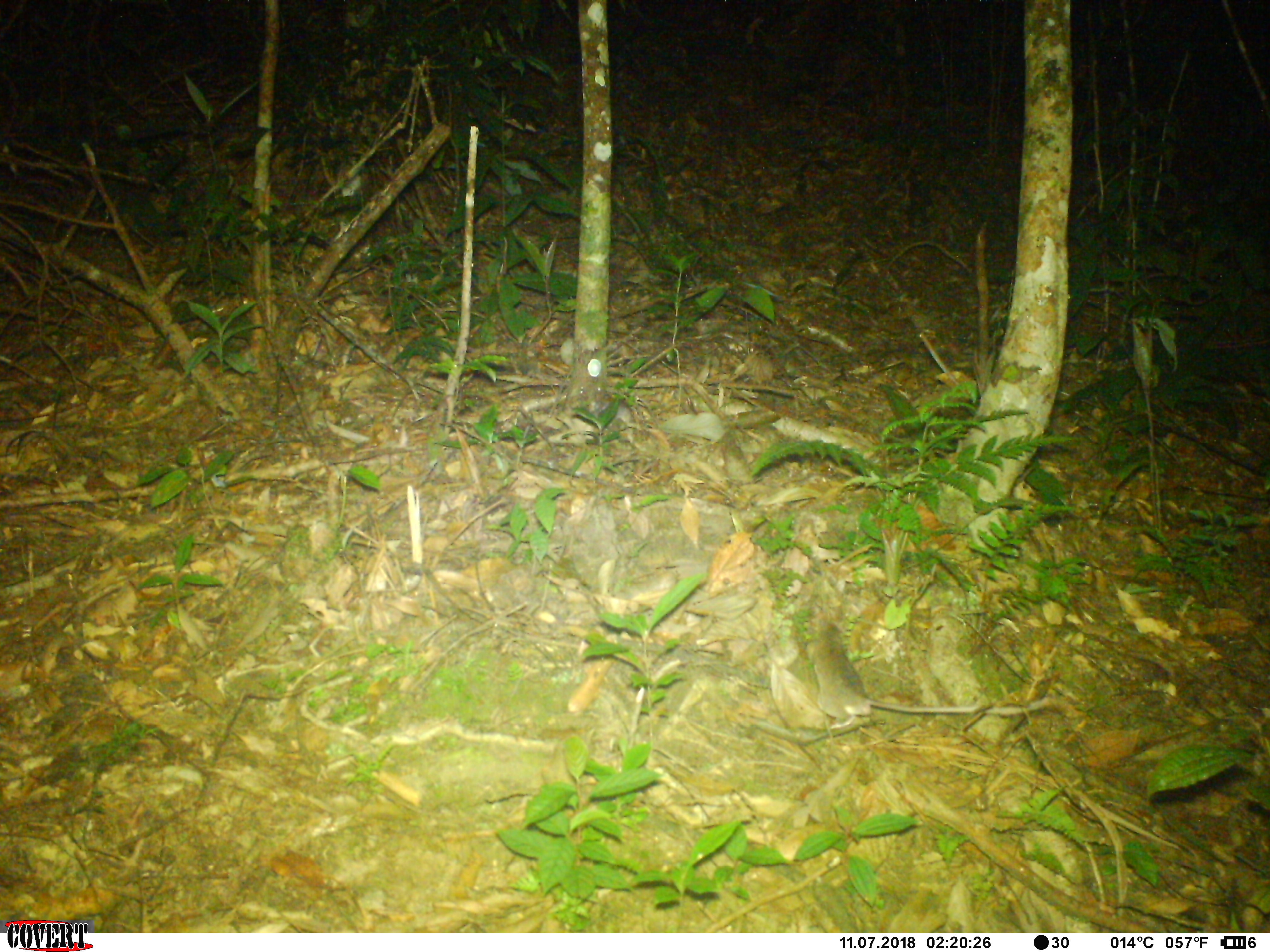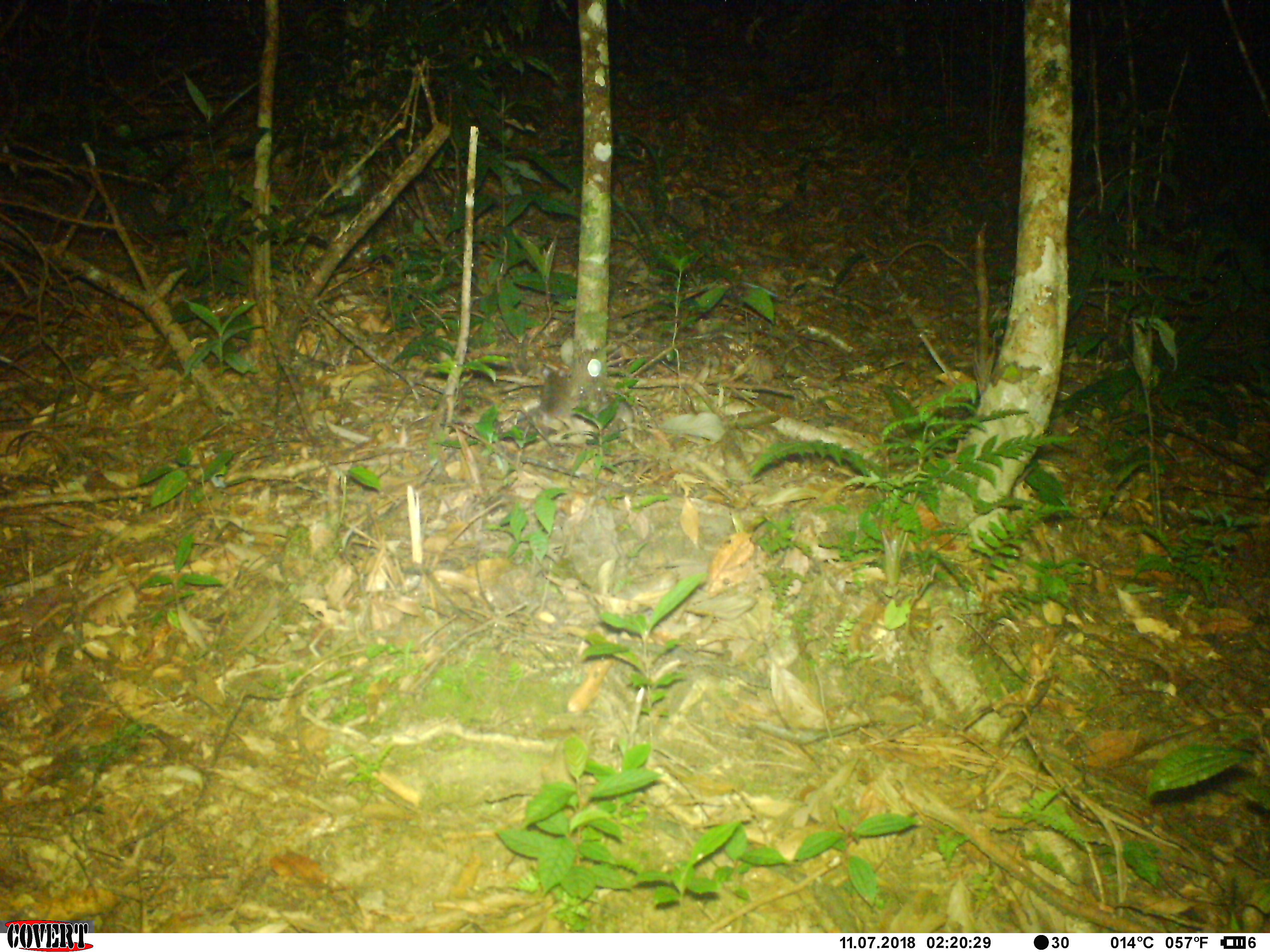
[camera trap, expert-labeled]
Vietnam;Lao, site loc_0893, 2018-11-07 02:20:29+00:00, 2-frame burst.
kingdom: Animalia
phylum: Chordata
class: Mammalia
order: Rodentia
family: Muridae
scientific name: Muridae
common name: old-world mice and rats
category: unidentified murid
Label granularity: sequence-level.